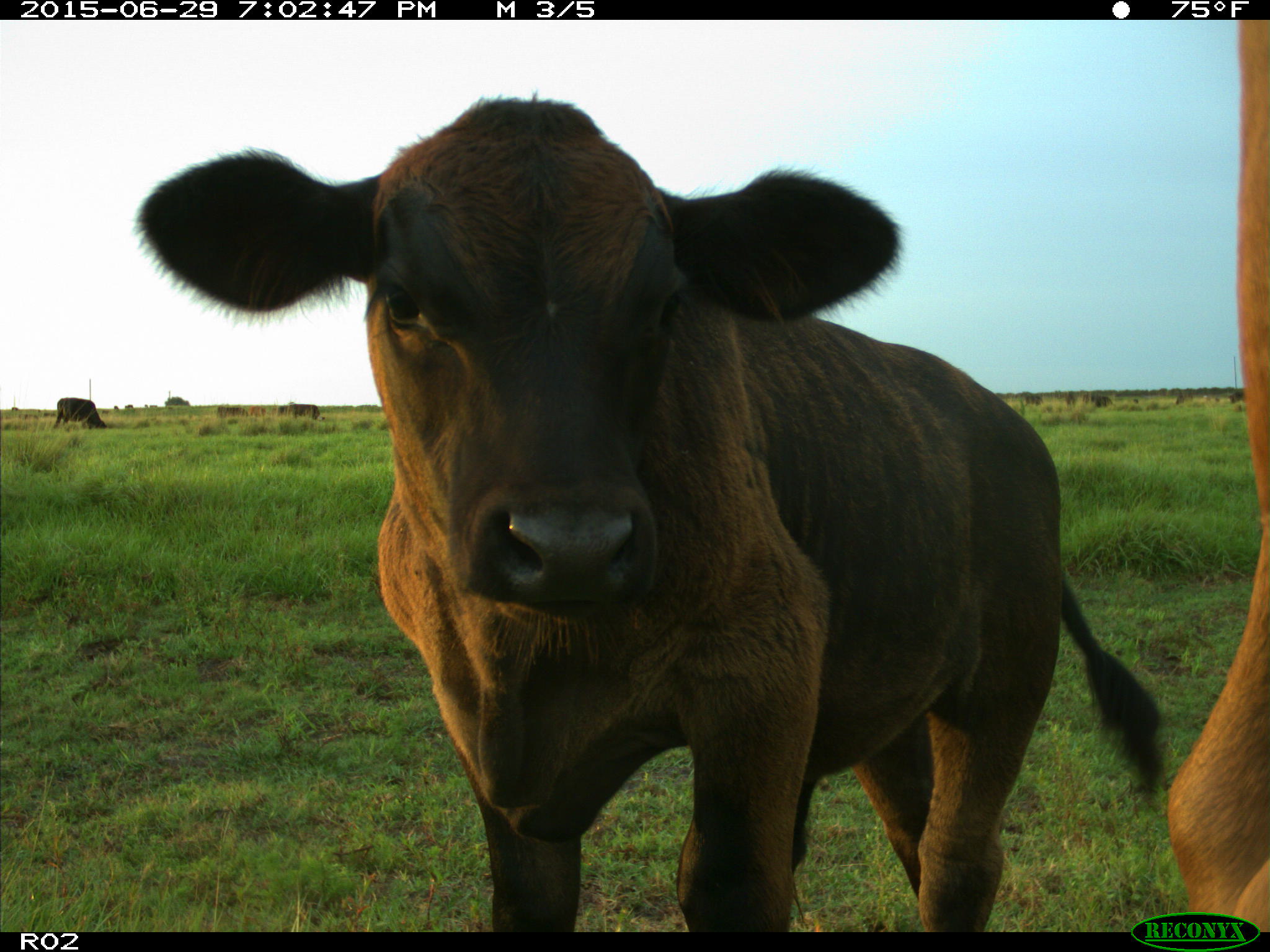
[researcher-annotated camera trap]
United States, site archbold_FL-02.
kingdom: Animalia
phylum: Chordata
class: Mammalia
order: Artiodactyla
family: Bovidae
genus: Bos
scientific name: Bos taurus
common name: domestic cow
Bos taurus (domestic cow).